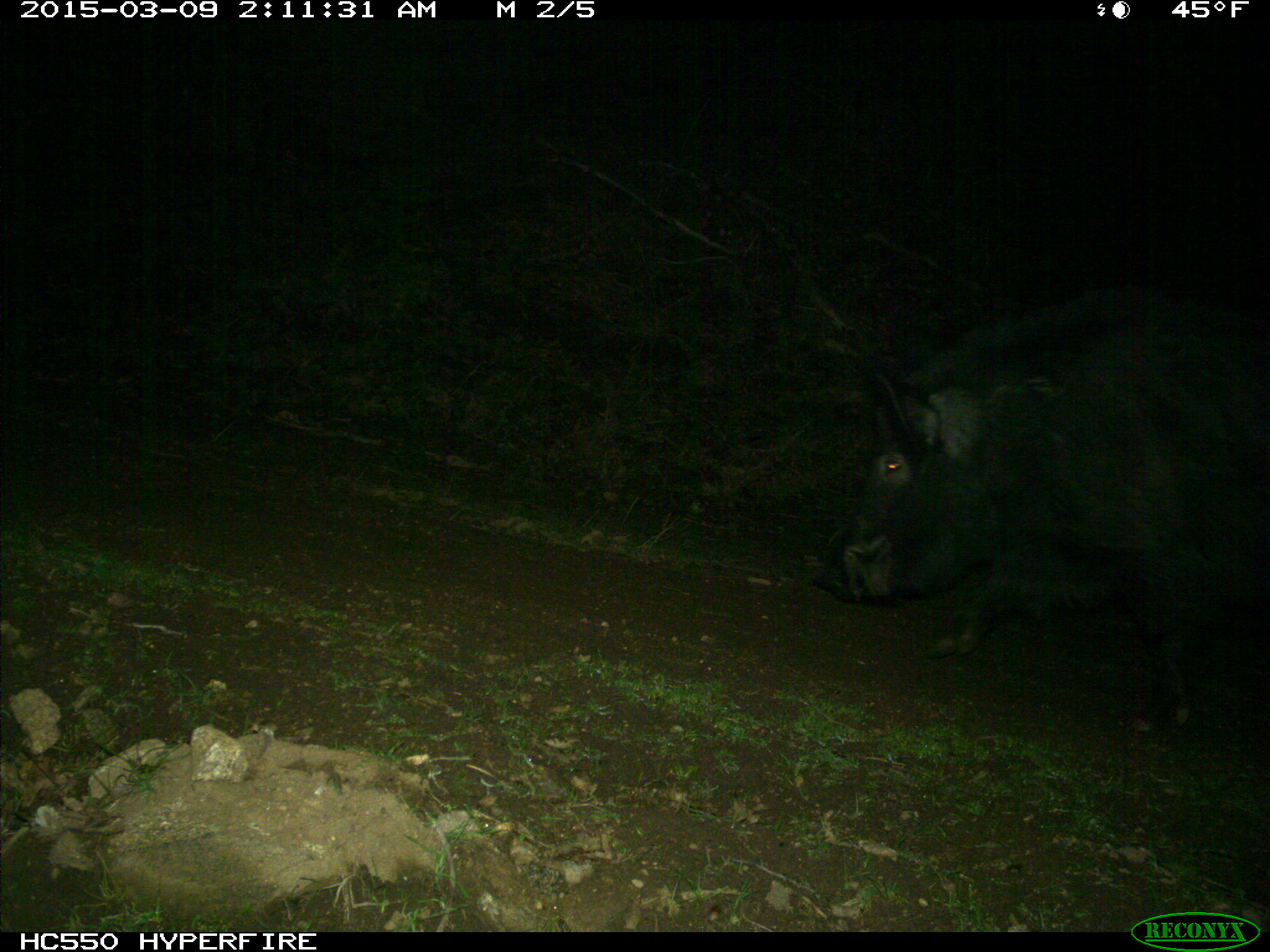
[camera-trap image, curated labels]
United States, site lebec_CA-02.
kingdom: Animalia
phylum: Chordata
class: Mammalia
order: Artiodactyla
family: Suidae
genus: Sus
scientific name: Sus scrofa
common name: wild boar